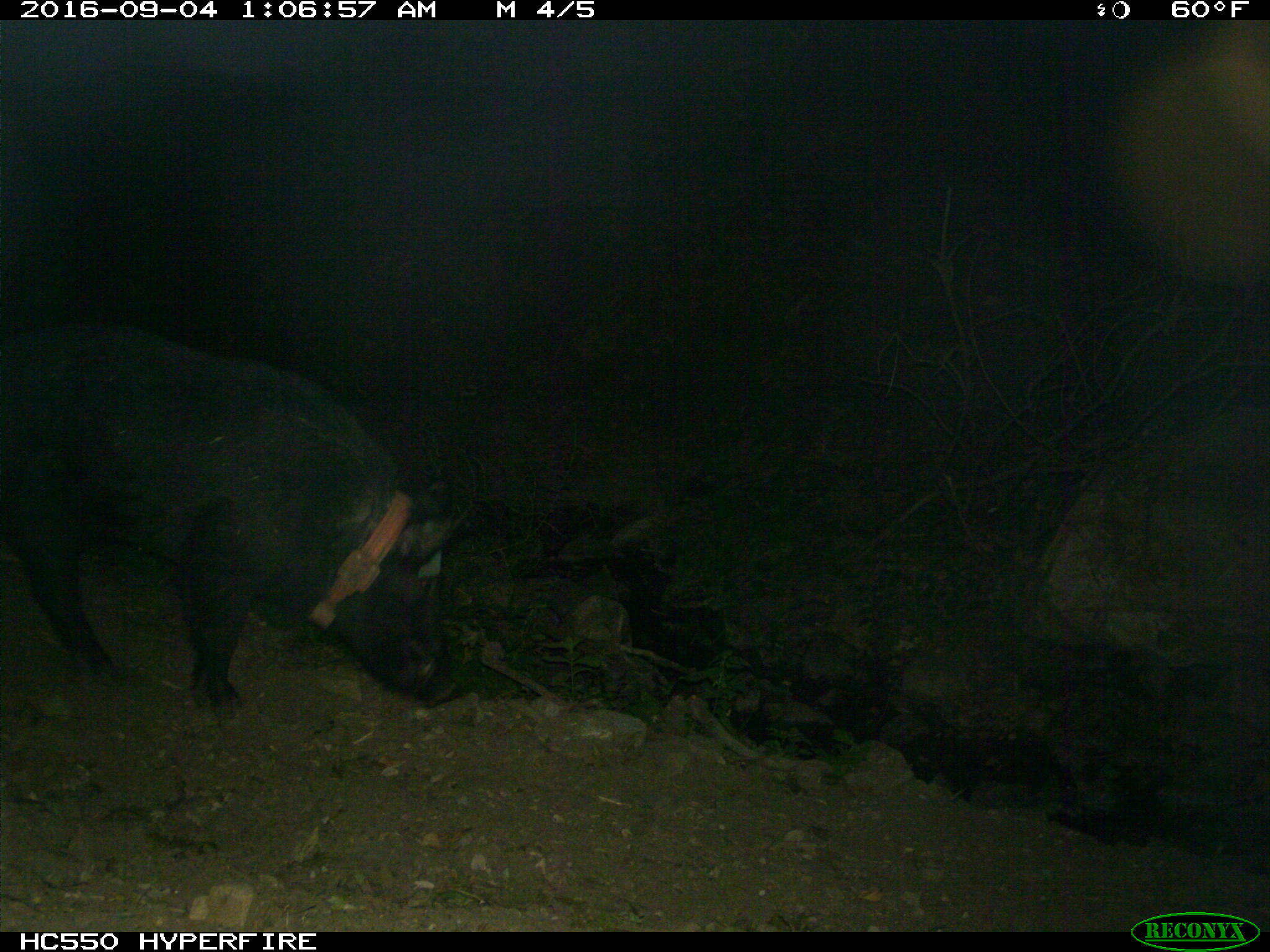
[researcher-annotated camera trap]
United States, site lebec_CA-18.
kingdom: Animalia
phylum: Chordata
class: Mammalia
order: Artiodactyla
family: Suidae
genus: Sus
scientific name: Sus scrofa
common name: wild boar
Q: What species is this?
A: Sus scrofa (wild boar).